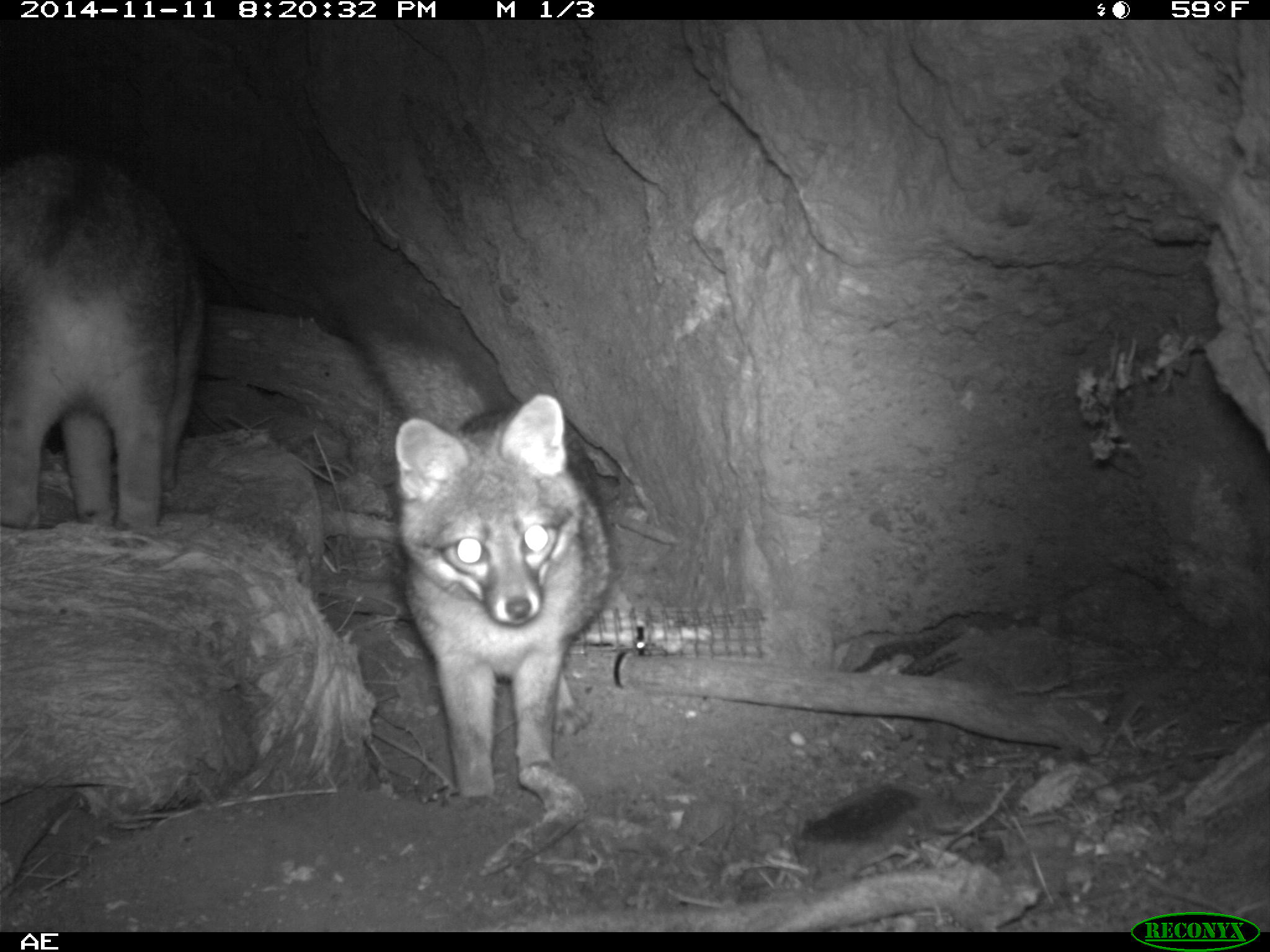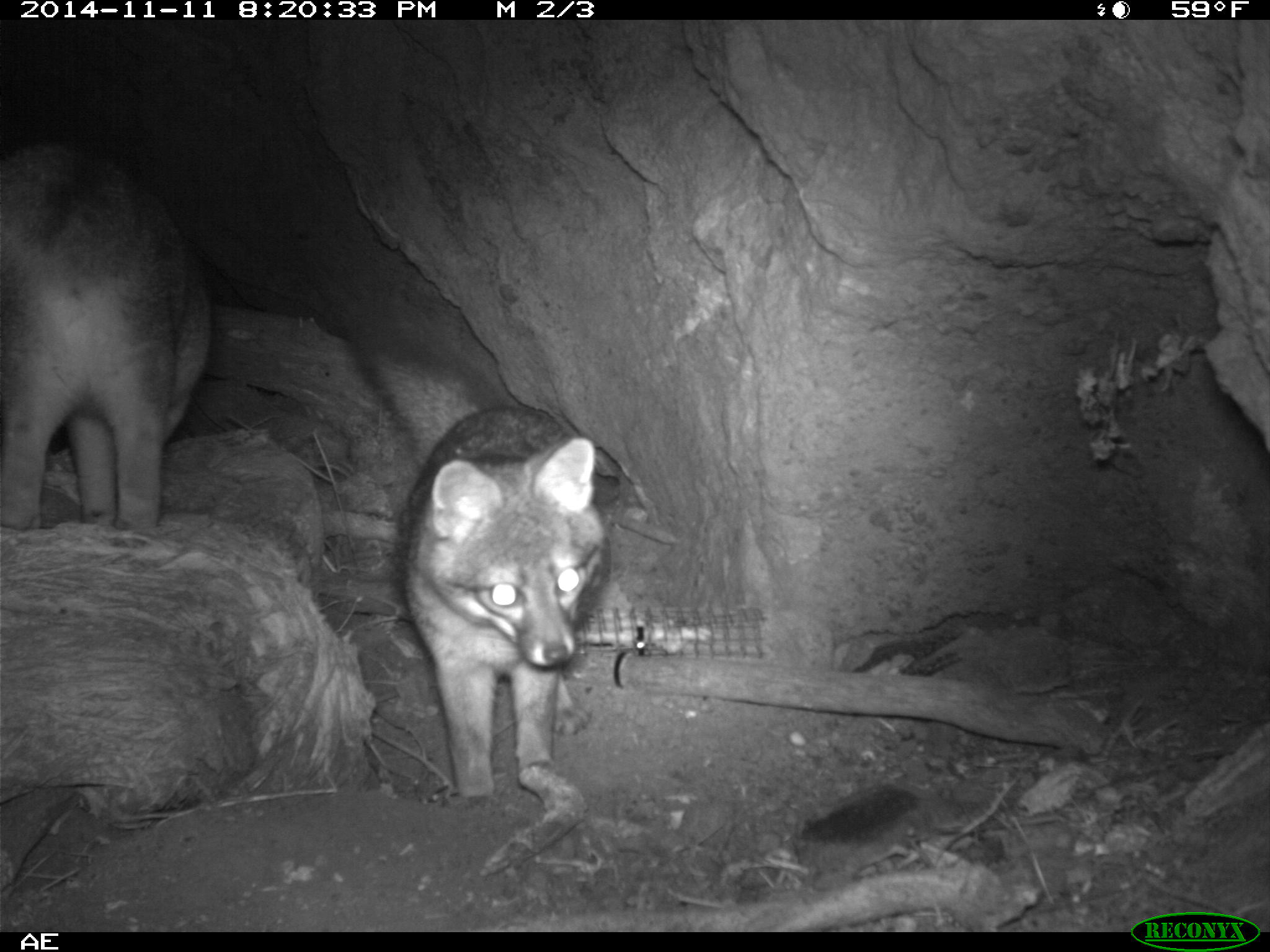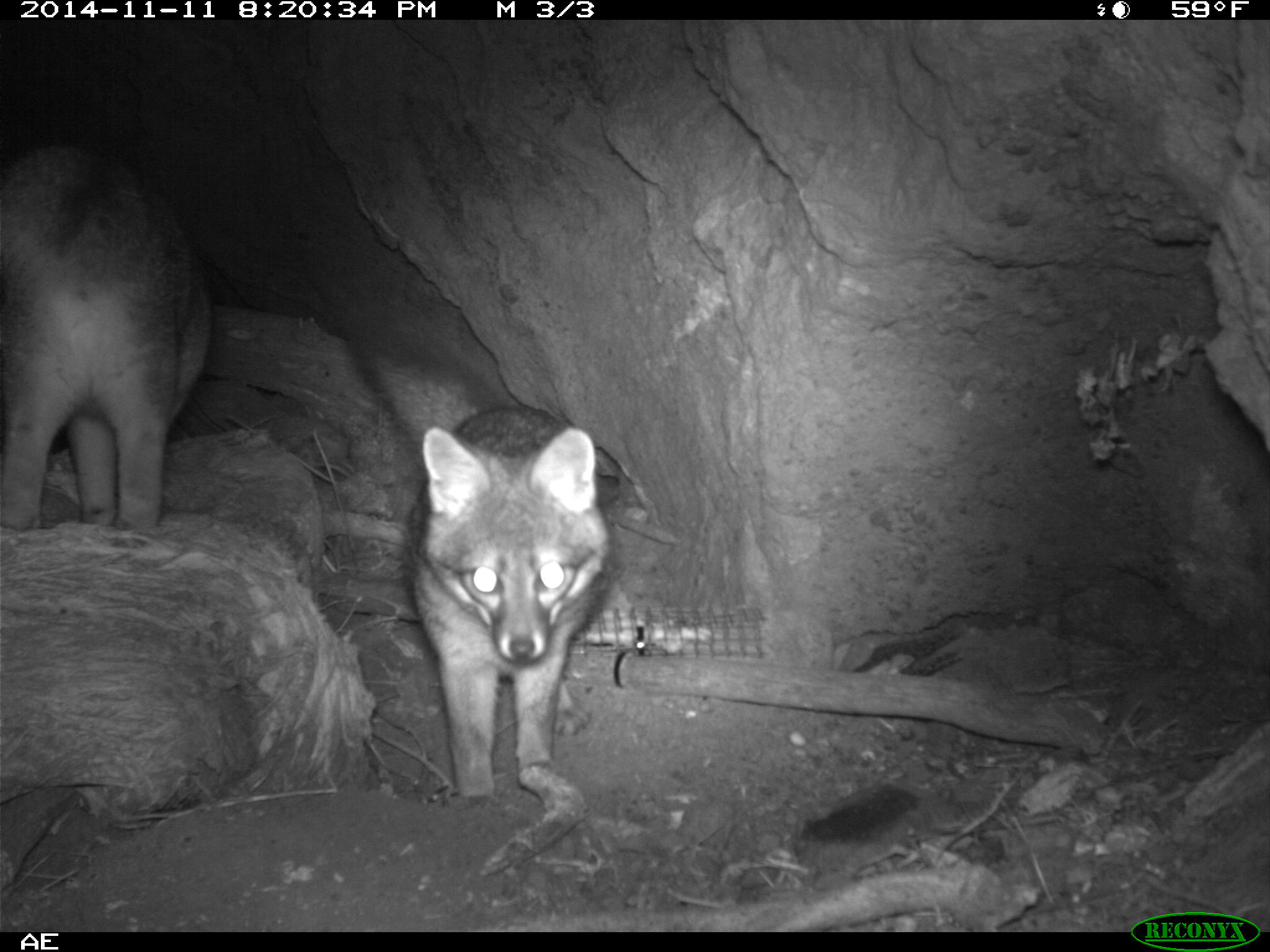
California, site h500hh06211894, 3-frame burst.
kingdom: Animalia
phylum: Chordata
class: Mammalia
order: Carnivora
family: Canidae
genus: Urocyon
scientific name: Urocyon littoralis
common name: island fox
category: fox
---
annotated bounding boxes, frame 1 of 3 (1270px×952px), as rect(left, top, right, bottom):
fox: rect(394, 393, 615, 821); rect(0, 152, 208, 535)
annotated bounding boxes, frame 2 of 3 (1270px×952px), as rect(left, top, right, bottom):
fox: rect(345, 298, 611, 810); rect(0, 143, 208, 530)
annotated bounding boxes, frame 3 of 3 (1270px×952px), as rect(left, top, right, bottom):
fox: rect(402, 406, 624, 801); rect(0, 144, 211, 529)